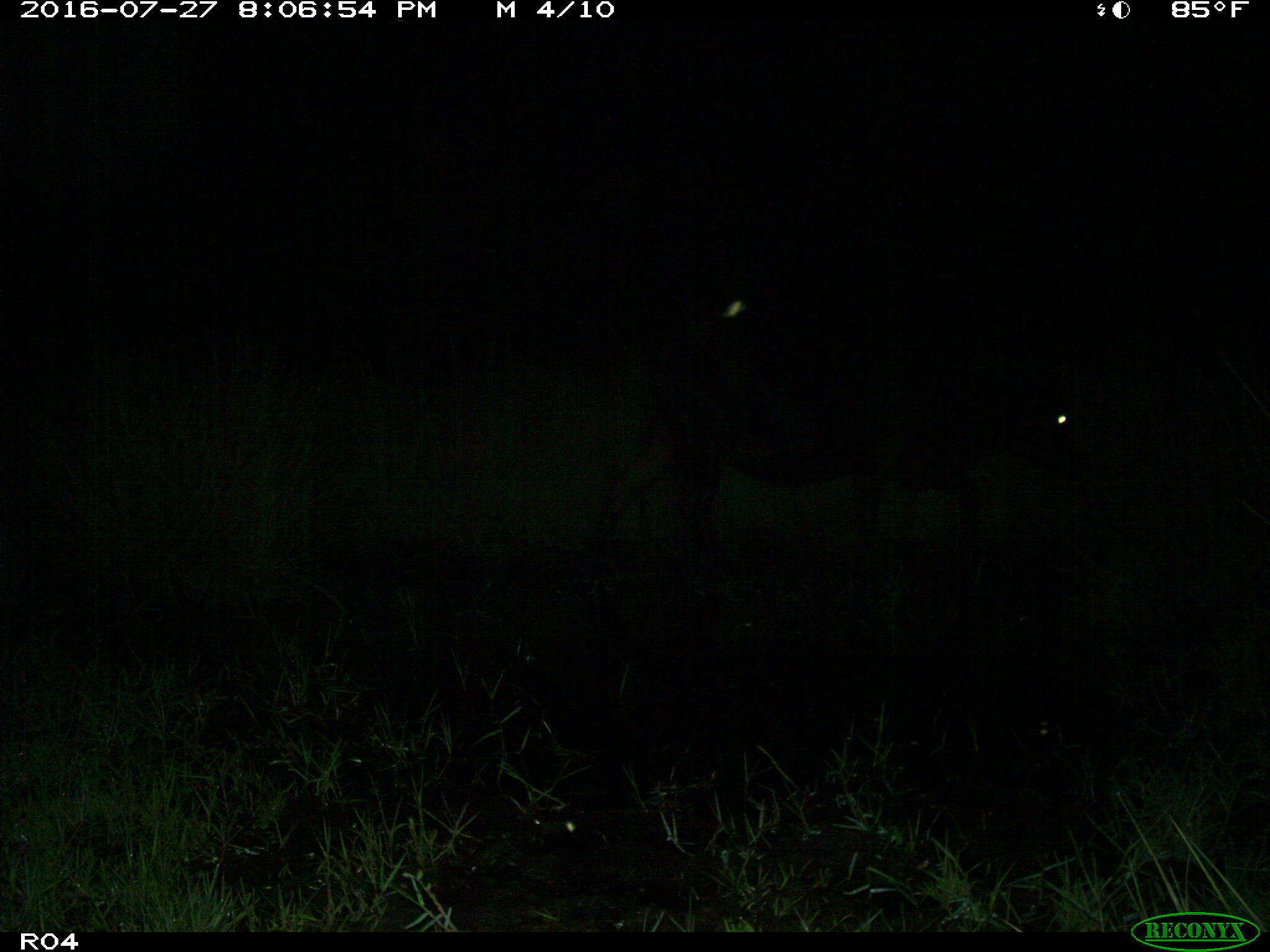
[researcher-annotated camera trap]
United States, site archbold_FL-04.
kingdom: Animalia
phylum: Chordata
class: Mammalia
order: Artiodactyla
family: Bovidae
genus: Bos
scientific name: Bos taurus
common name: domestic cow